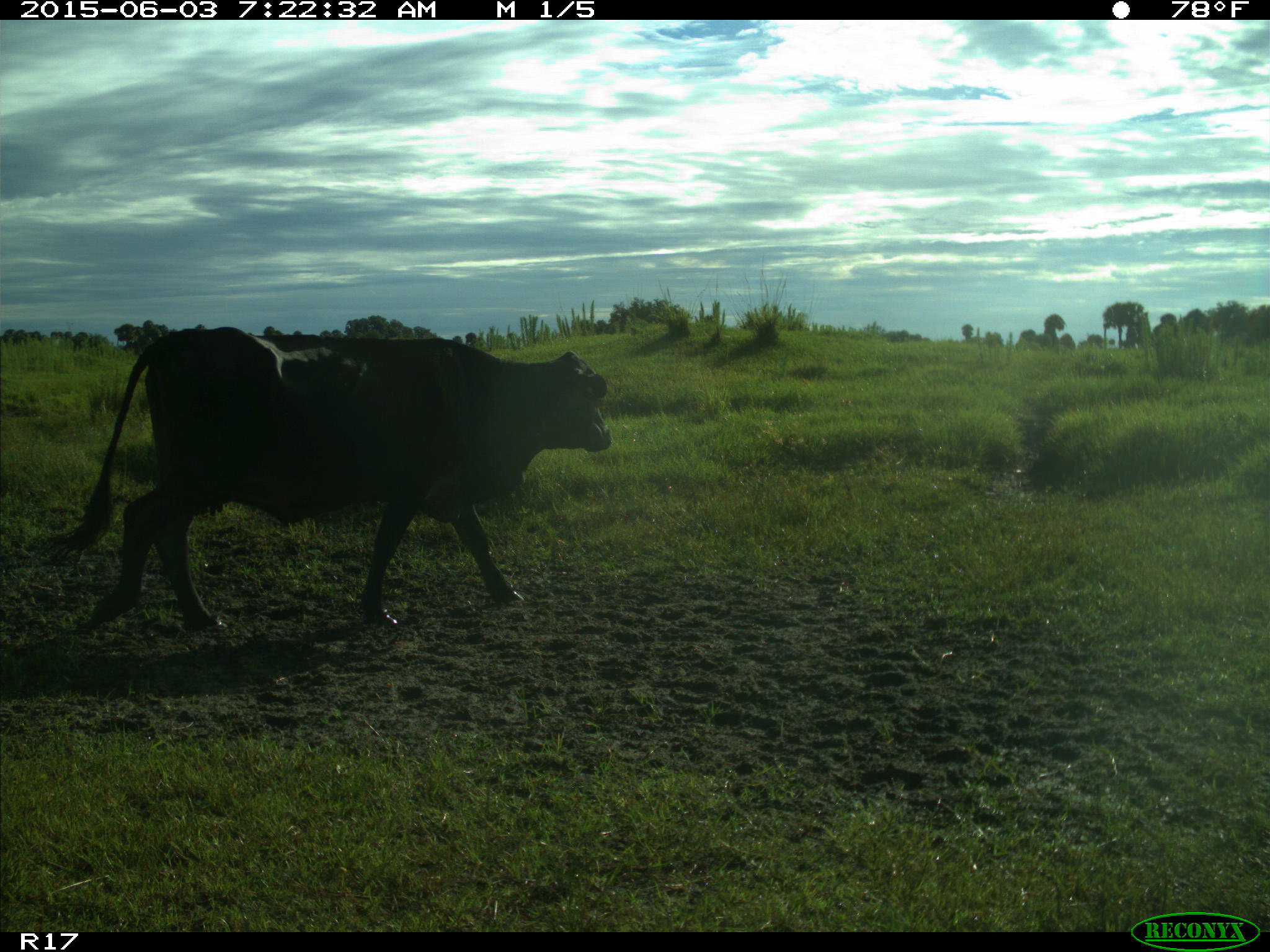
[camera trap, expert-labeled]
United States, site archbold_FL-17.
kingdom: Animalia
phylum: Chordata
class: Mammalia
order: Artiodactyla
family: Bovidae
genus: Bos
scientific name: Bos taurus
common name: domestic cow